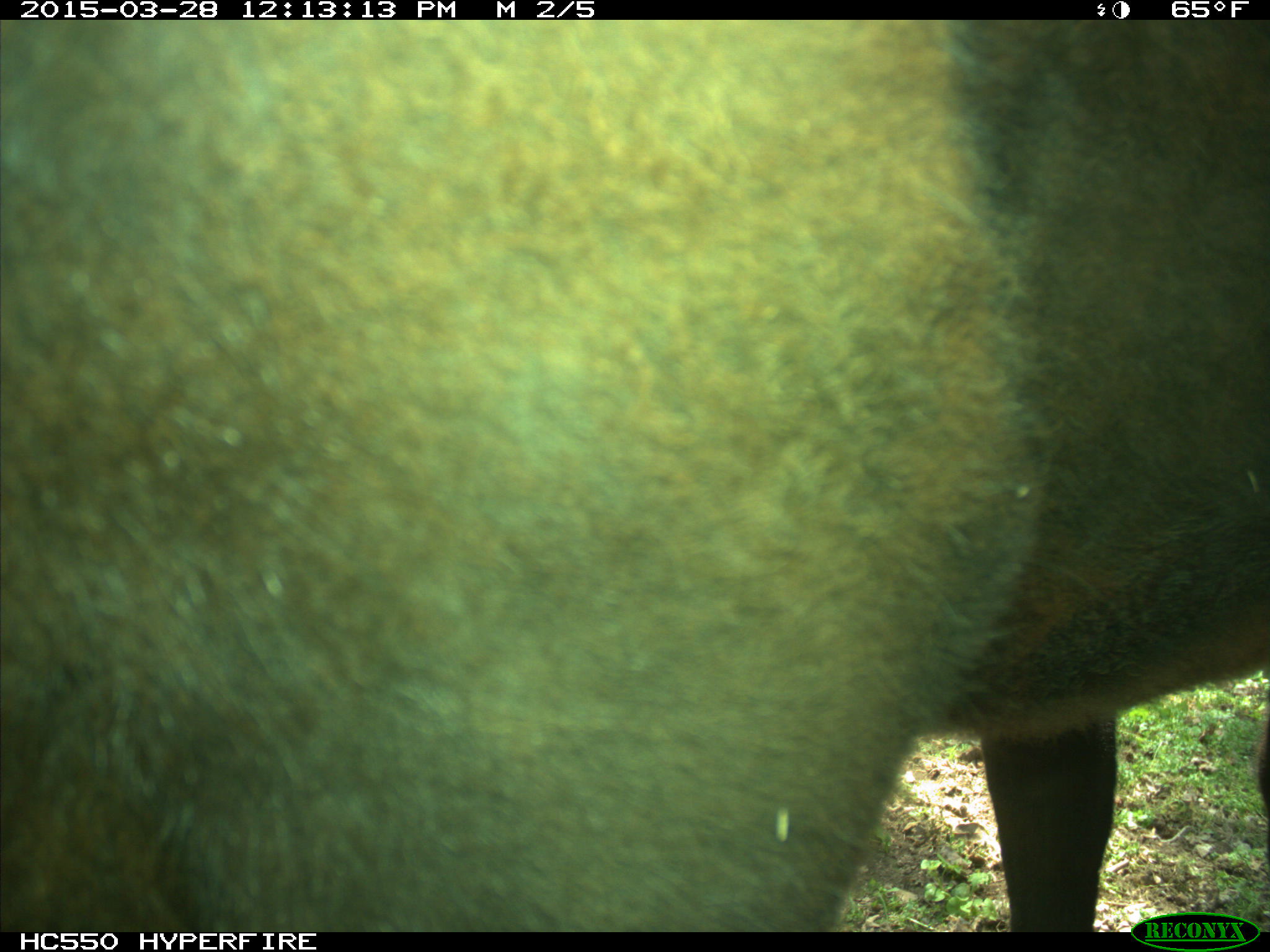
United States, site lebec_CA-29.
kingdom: Animalia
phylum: Chordata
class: Mammalia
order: Artiodactyla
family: Bovidae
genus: Bos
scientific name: Bos taurus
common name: domestic cow